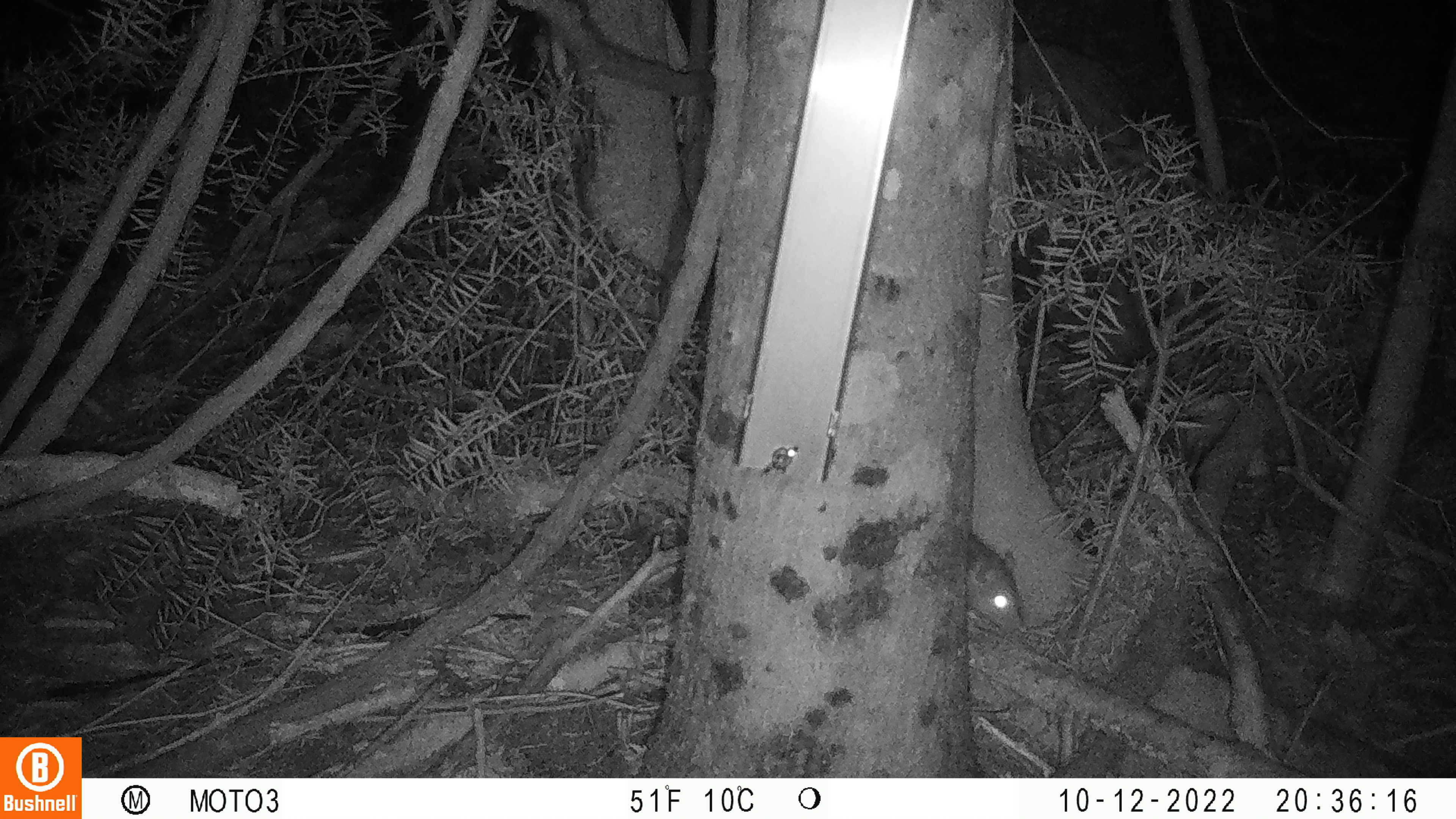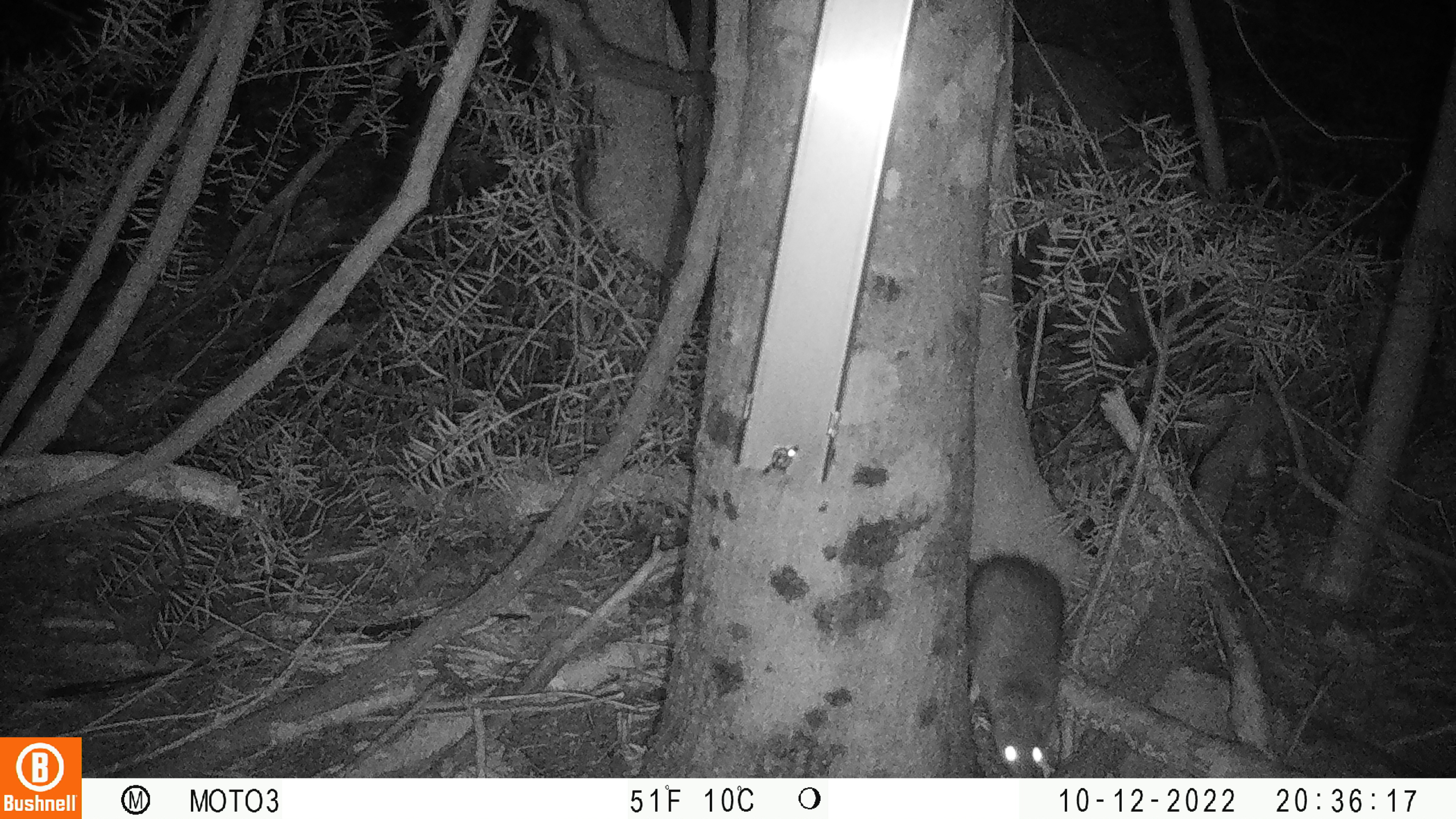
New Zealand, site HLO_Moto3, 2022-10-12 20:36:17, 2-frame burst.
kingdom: Animalia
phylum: Chordata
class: Mammalia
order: Rodentia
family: Muridae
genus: Rattus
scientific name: Rattus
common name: rat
Rat (Rattus).